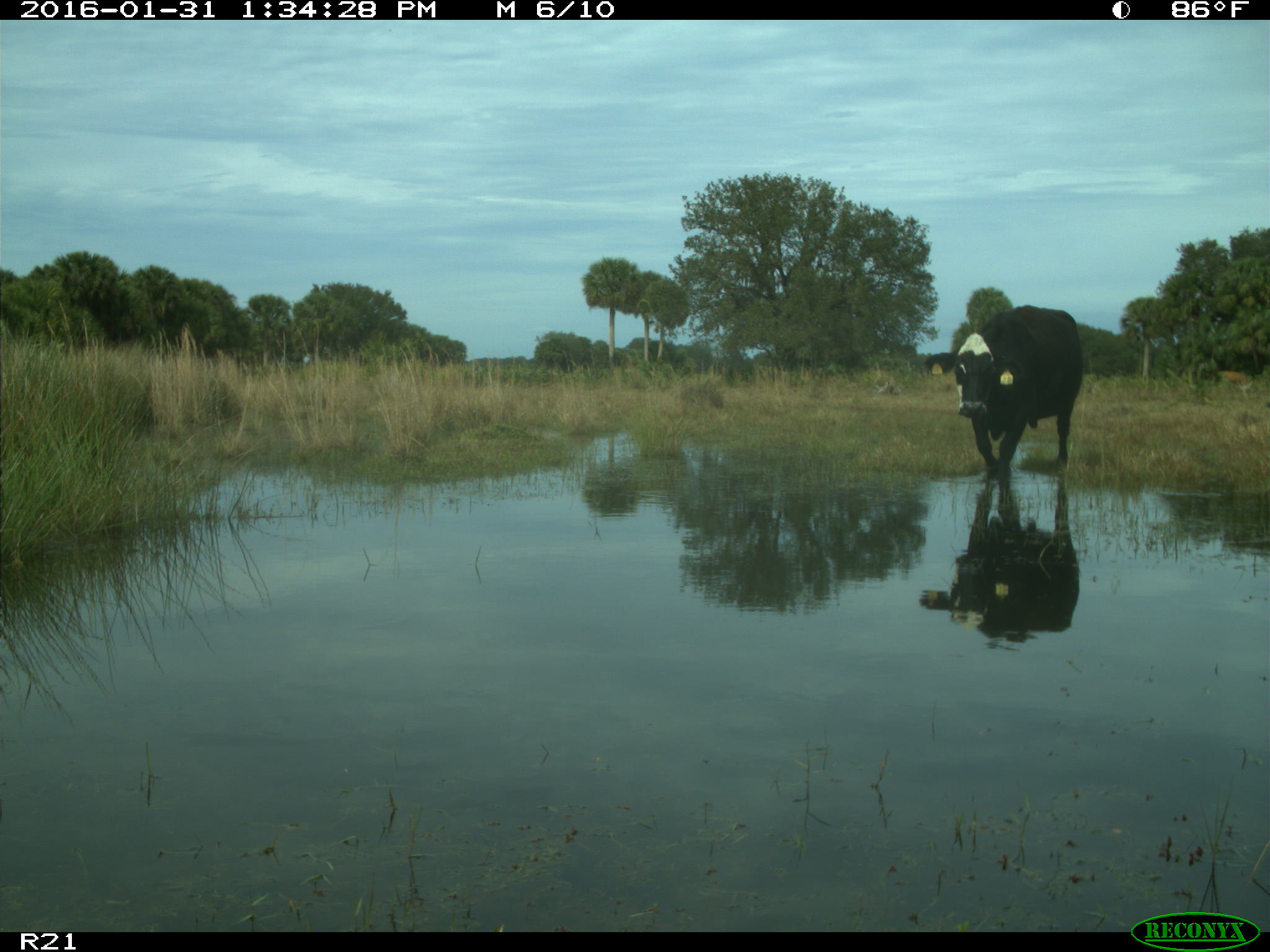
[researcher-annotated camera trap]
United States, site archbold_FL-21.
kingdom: Animalia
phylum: Chordata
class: Mammalia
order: Artiodactyla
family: Bovidae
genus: Bos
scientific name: Bos taurus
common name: domestic cow